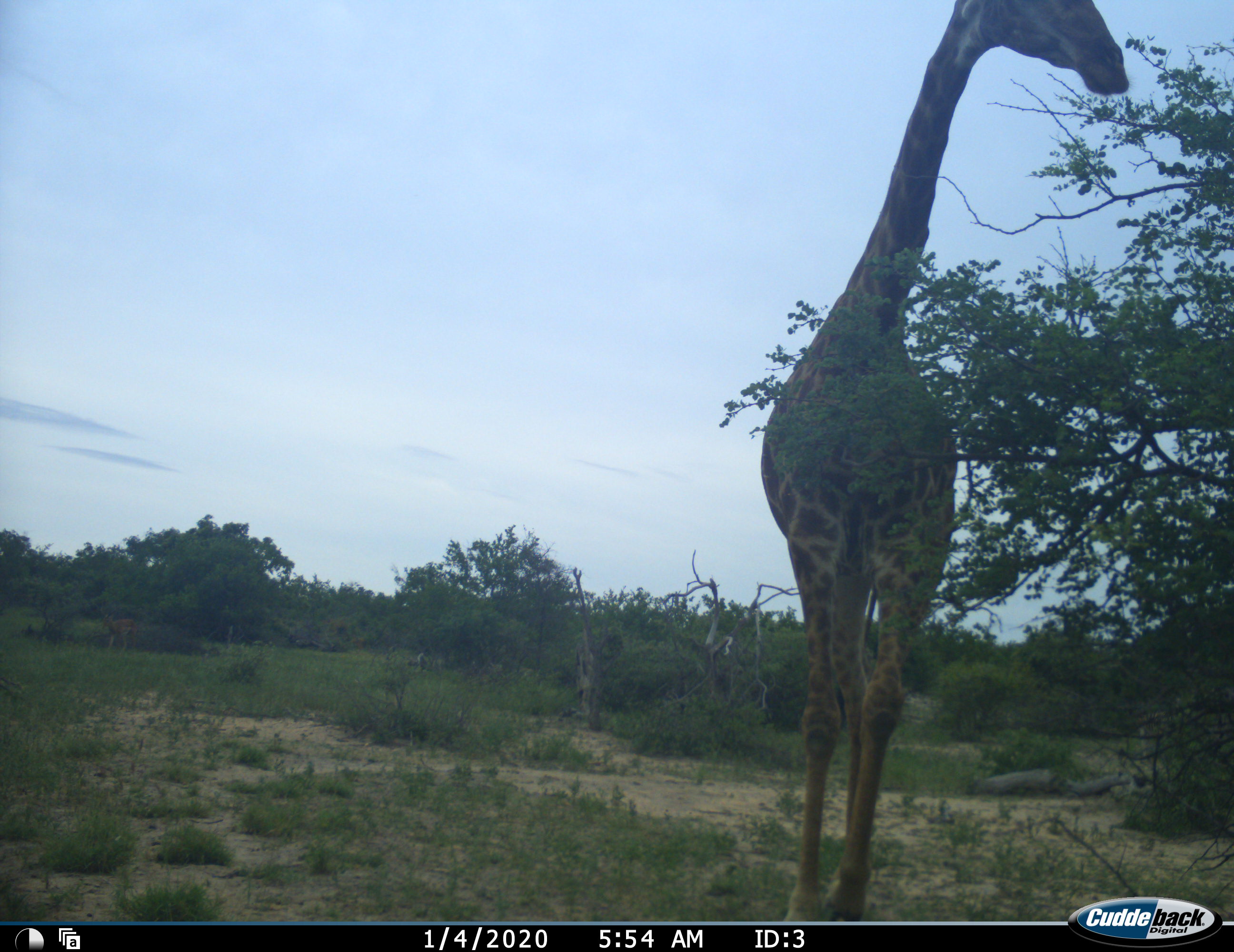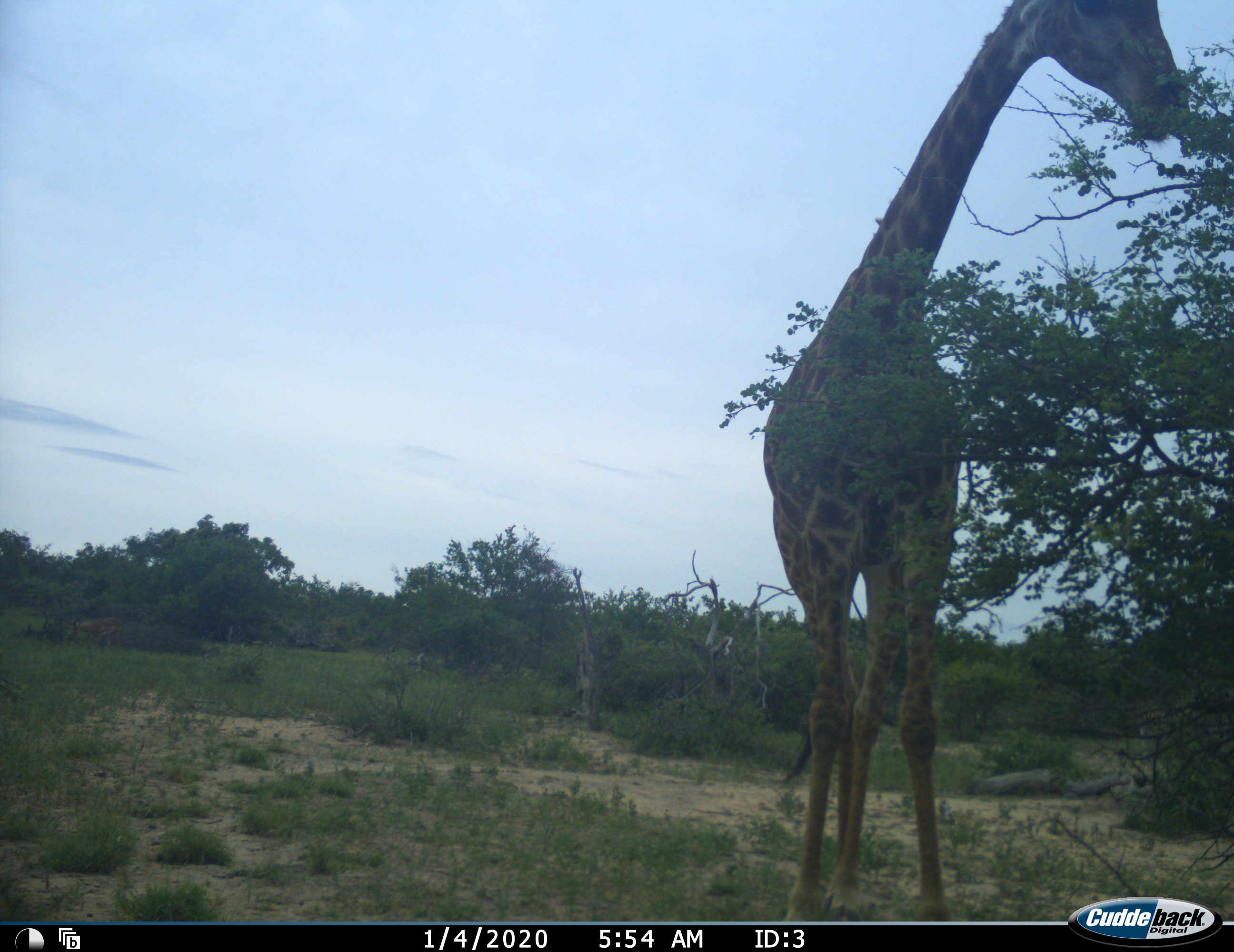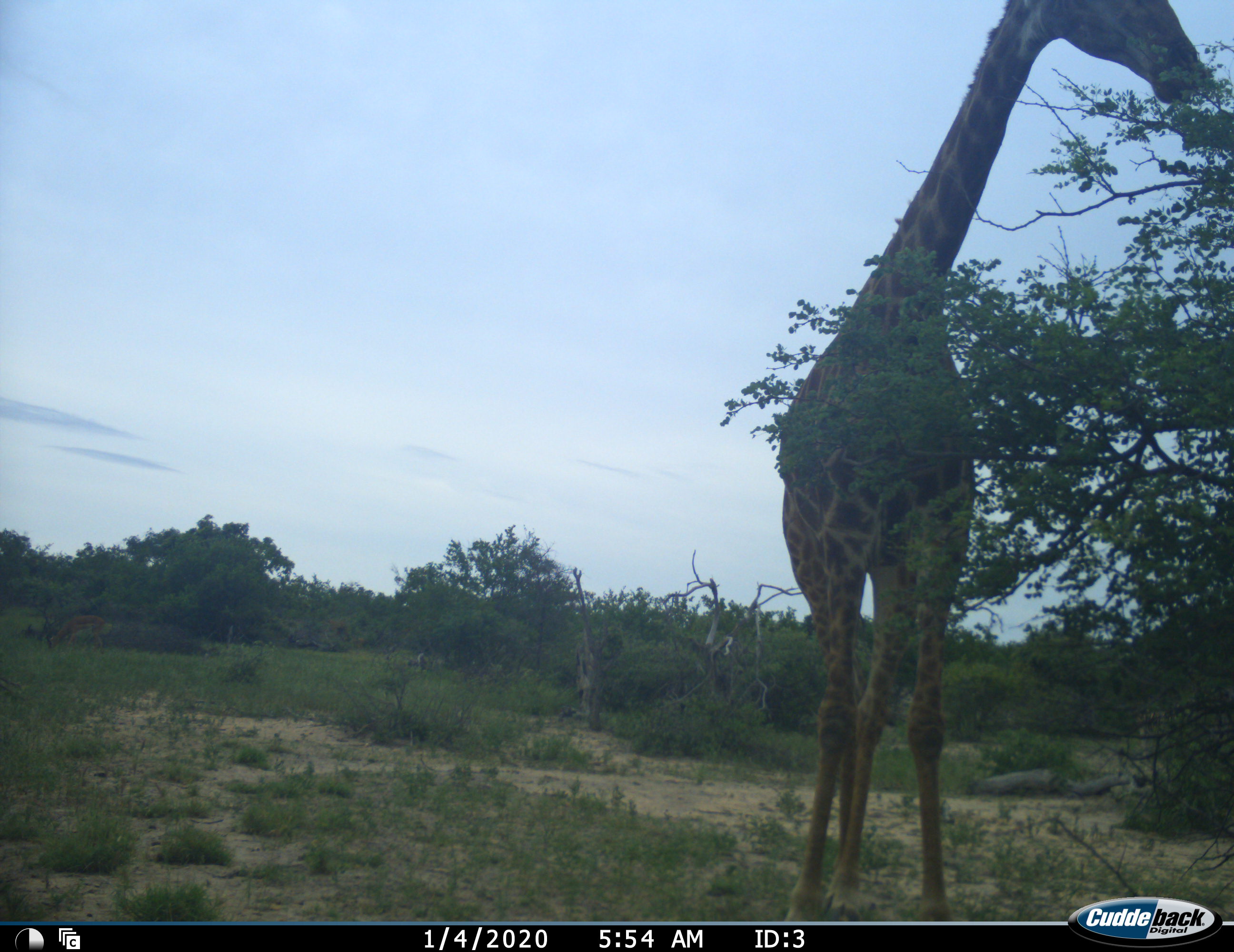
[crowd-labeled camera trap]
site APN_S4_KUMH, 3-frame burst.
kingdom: Animalia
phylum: Chordata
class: Mammalia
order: Artiodactyla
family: Giraffidae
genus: Giraffa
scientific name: Giraffa camelopardalis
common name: giraffe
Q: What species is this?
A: Giraffe (Giraffa camelopardalis).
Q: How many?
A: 1.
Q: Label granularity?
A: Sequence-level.